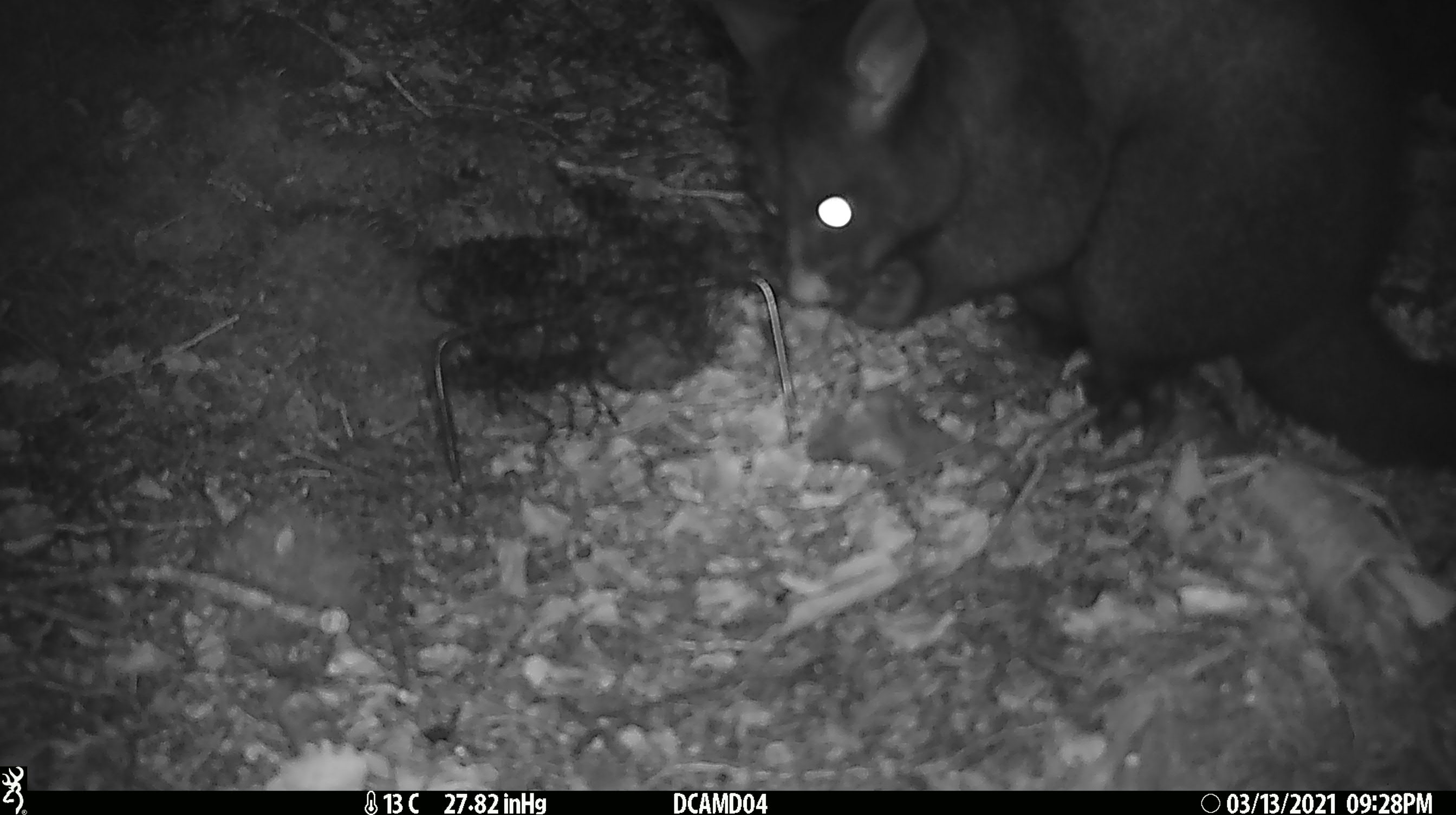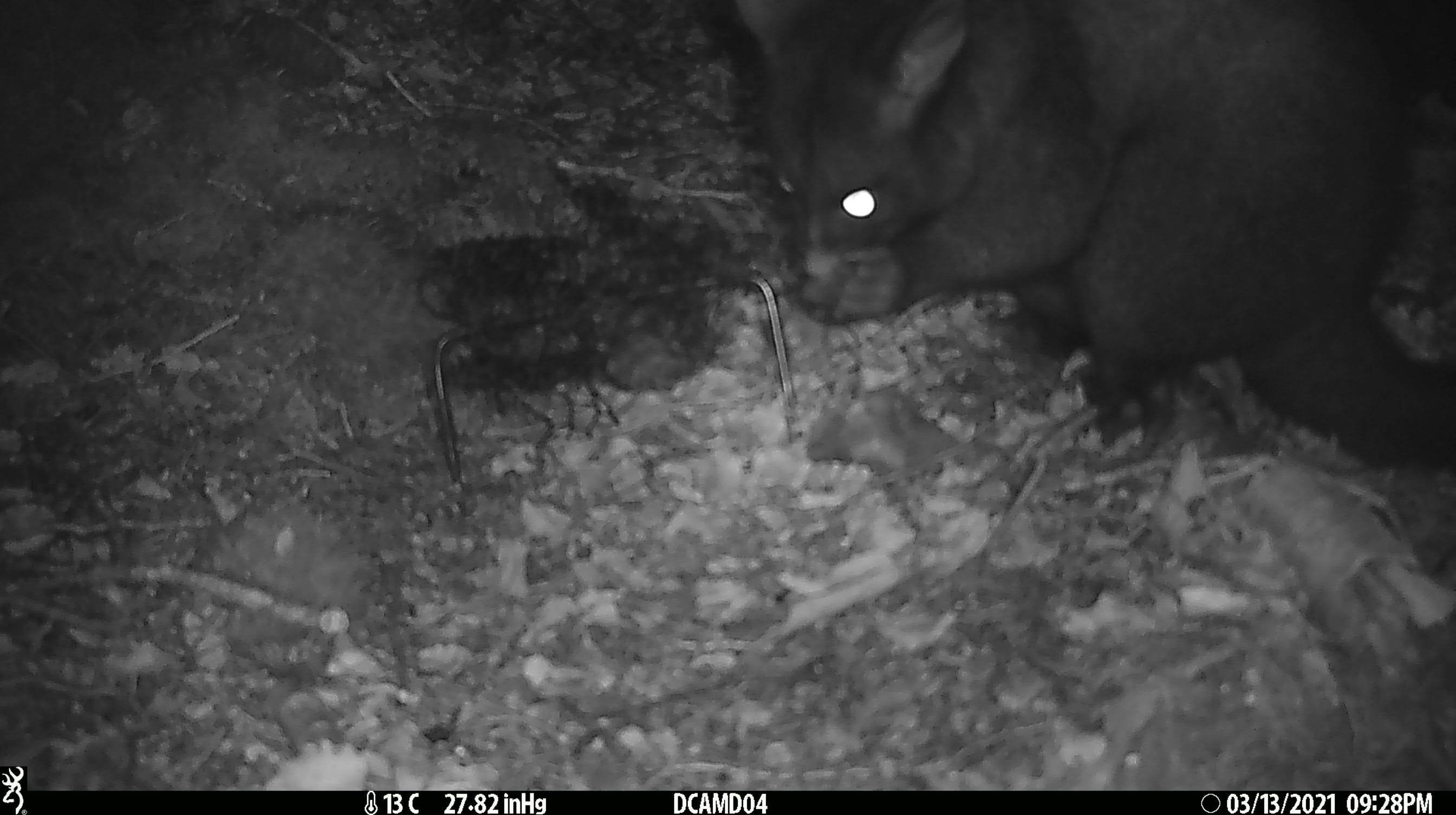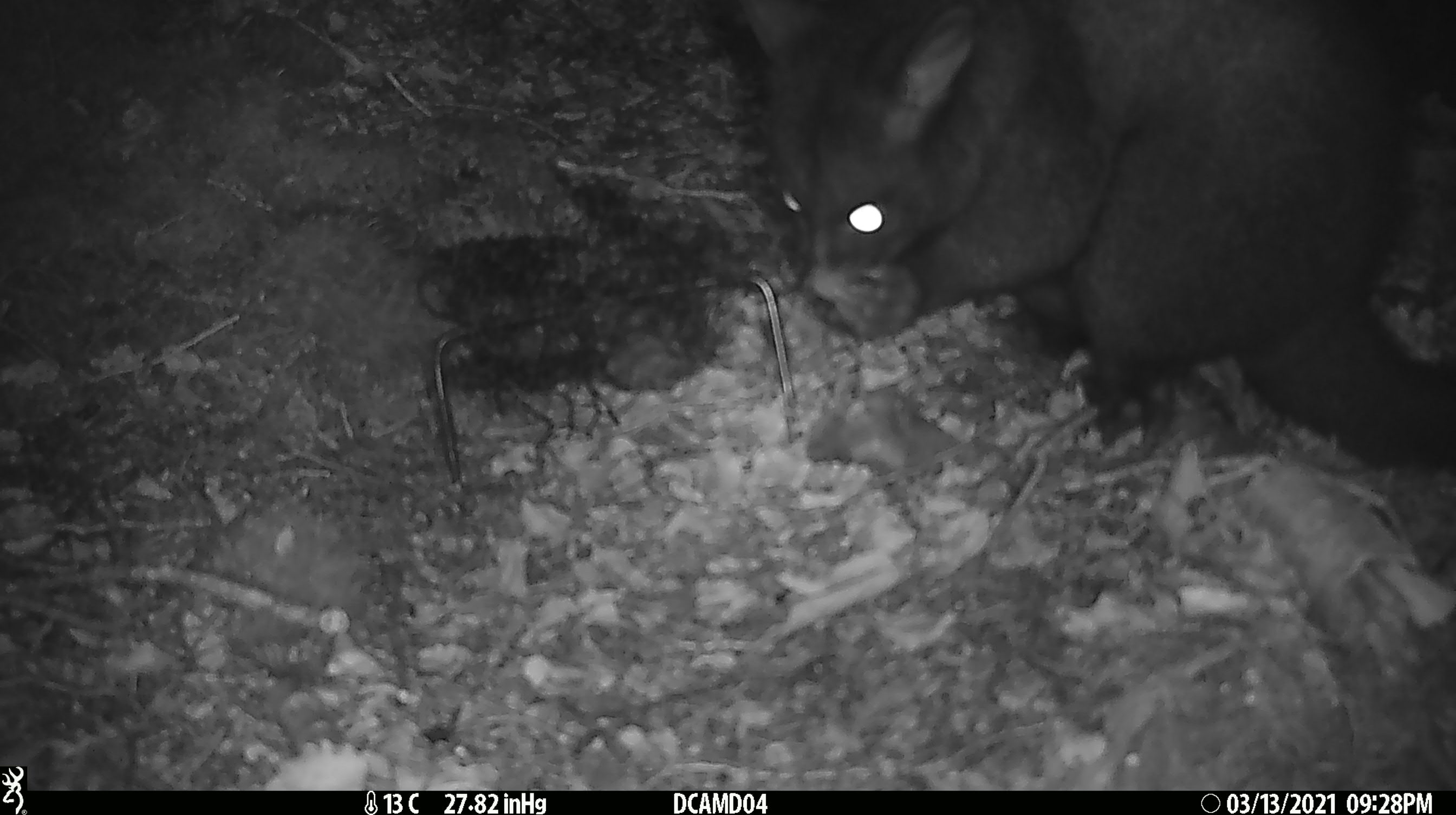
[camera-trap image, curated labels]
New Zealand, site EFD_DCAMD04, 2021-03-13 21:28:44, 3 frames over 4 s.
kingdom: Animalia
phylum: Chordata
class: Mammalia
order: Diprotodontia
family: Phalangeridae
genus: Trichosurus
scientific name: Trichosurus vulpecula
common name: common brushtail possum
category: possum